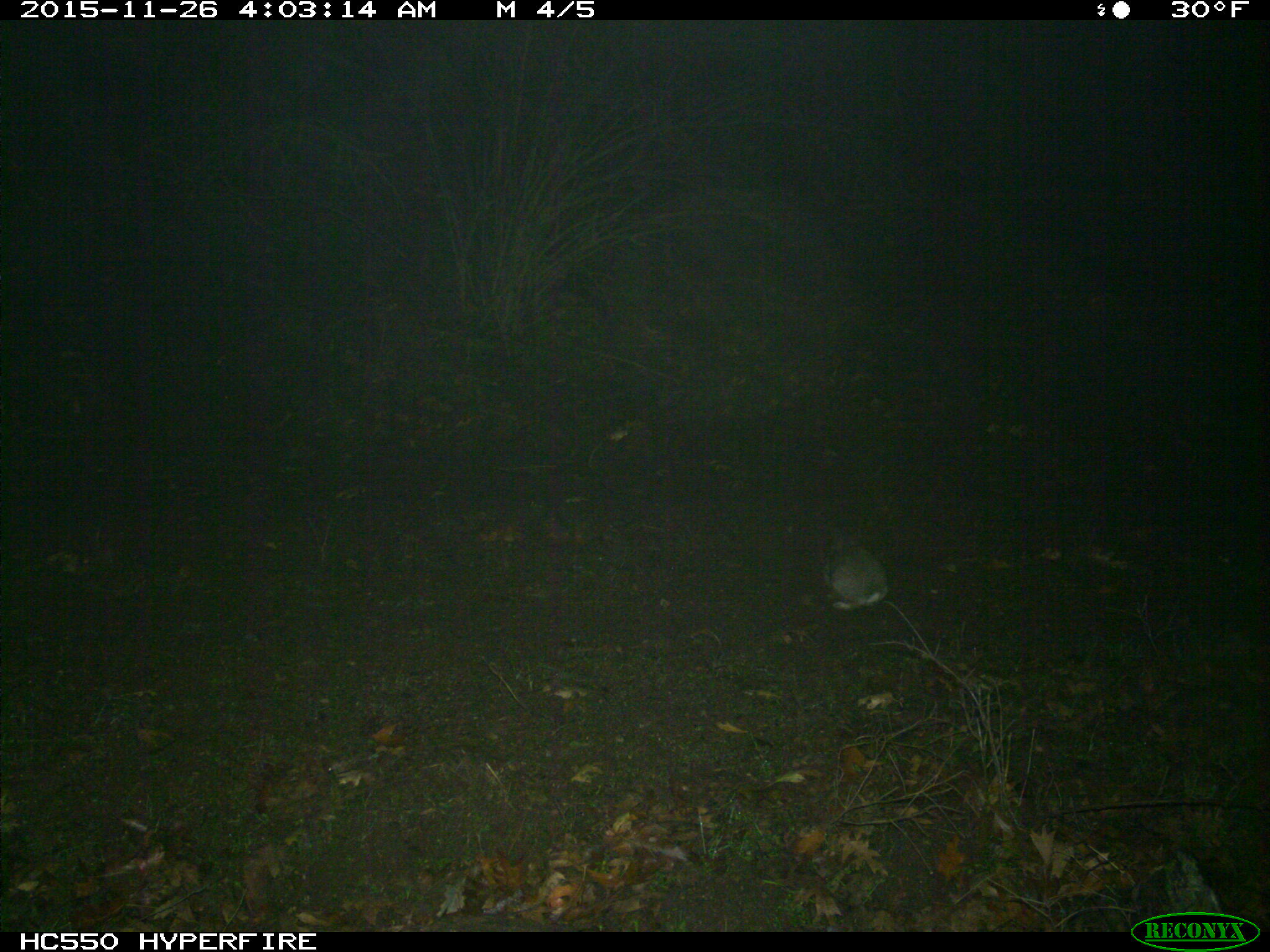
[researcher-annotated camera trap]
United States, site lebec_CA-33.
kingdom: Animalia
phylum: Chordata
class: Mammalia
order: Lagomorpha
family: Leporidae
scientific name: Leporidae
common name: rabbits and hares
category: unidentified rabbit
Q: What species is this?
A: Unidentified rabbit (rabbits and hares) (Leporidae).